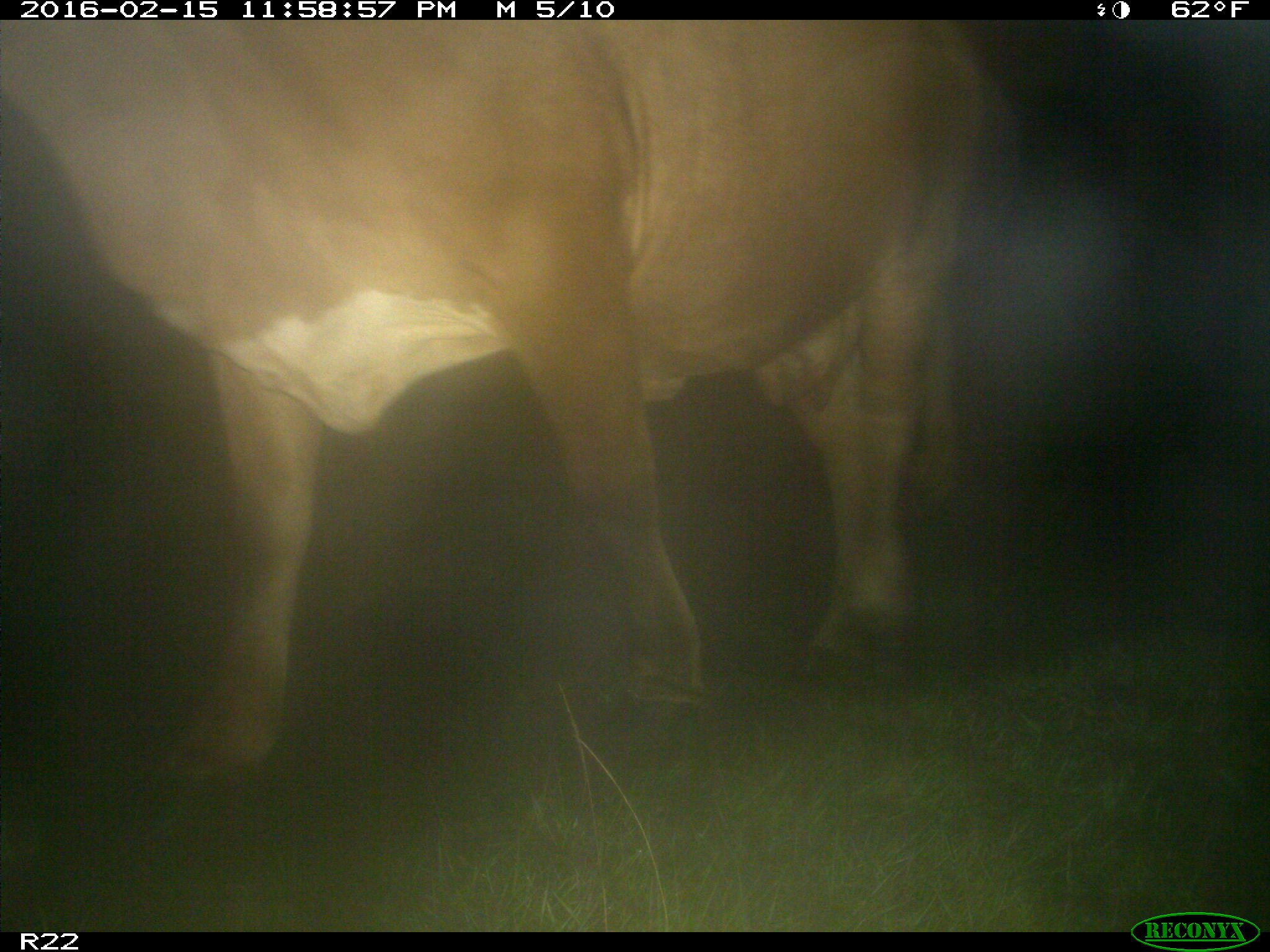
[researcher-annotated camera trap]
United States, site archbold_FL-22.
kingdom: Animalia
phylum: Chordata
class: Mammalia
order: Artiodactyla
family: Bovidae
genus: Bos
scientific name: Bos taurus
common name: domestic cow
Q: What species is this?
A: Bos taurus (domestic cow).